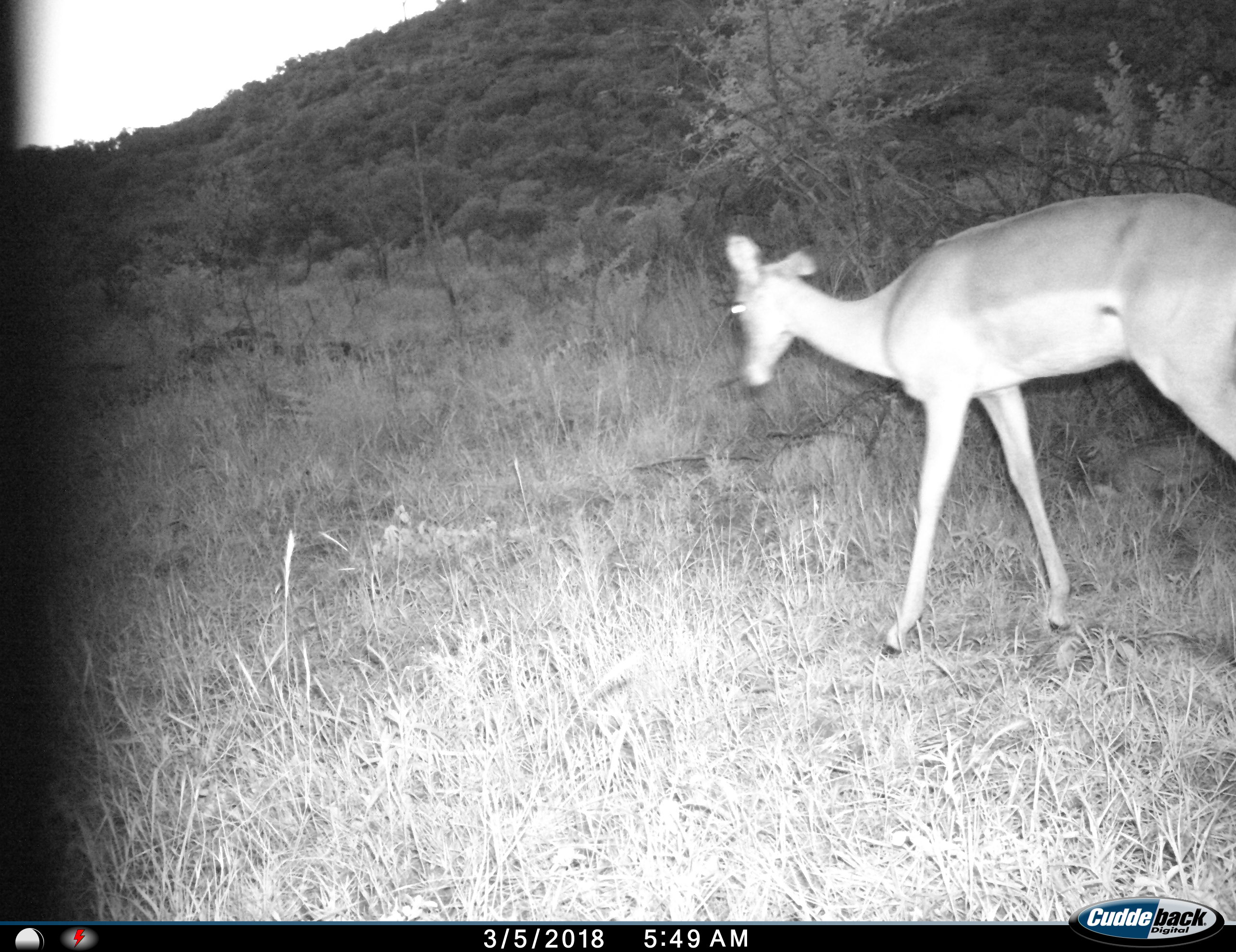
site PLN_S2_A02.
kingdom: Animalia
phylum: Chordata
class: Mammalia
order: Artiodactyla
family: Bovidae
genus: Aepyceros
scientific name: Aepyceros melampus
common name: impala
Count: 1.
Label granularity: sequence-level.